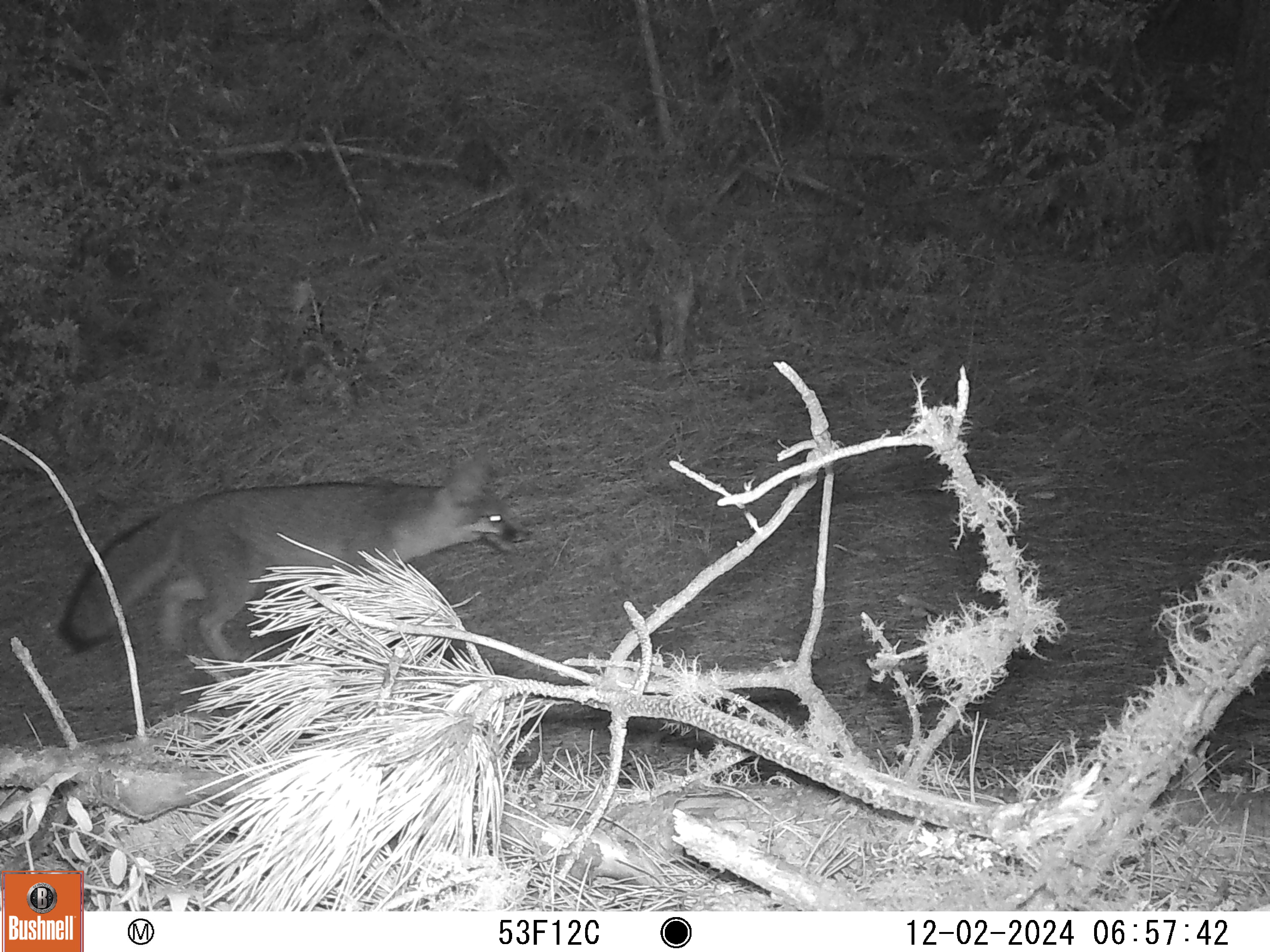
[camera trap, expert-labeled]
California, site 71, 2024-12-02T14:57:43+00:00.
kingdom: Animalia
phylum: Chordata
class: Mammalia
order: Carnivora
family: Canidae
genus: Urocyon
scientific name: Urocyon cinereoargenteus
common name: gray fox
Gray fox (Urocyon cinereoargenteus).